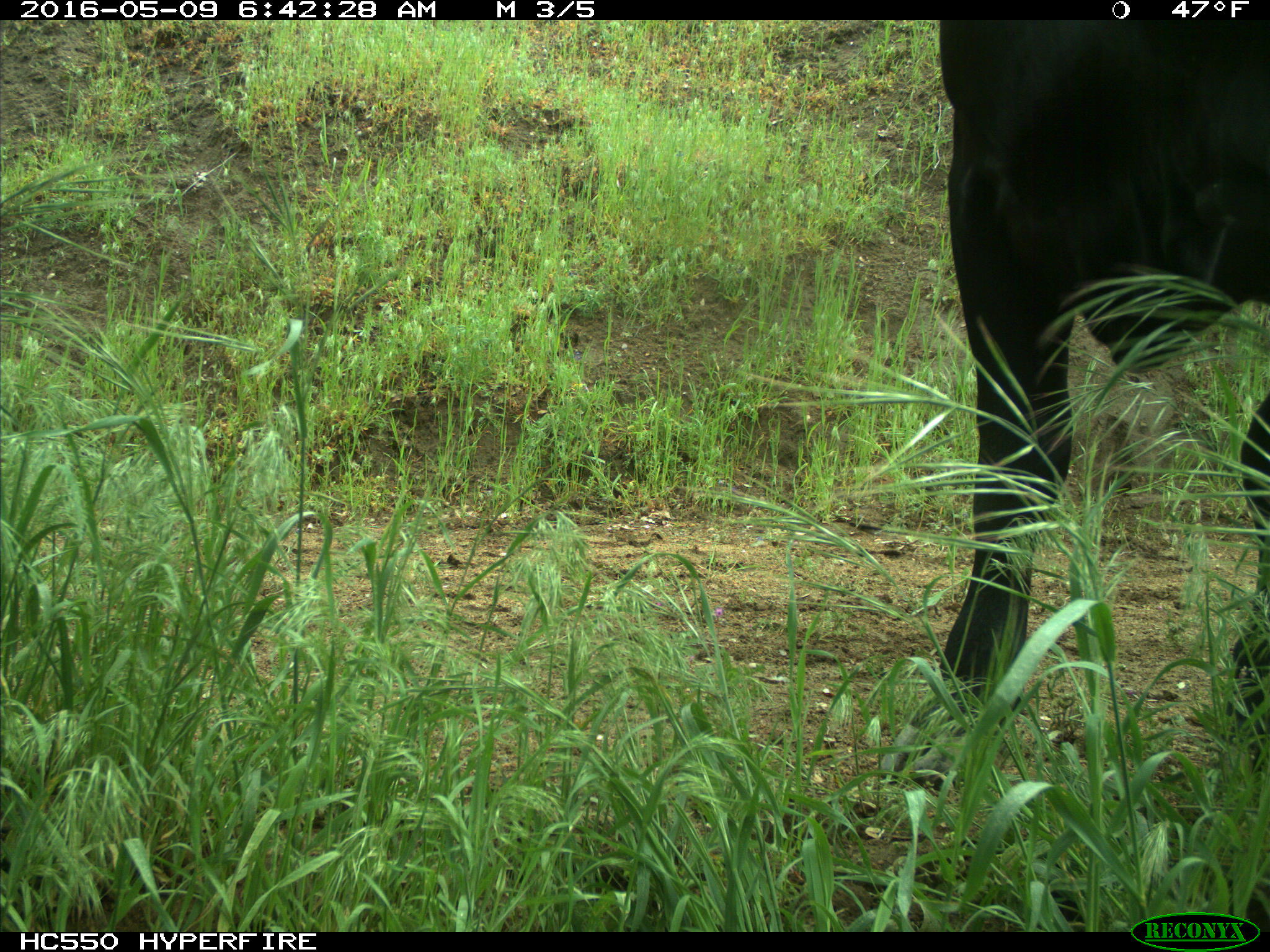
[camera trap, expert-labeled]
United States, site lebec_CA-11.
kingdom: Animalia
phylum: Chordata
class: Mammalia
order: Artiodactyla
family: Bovidae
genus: Bos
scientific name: Bos taurus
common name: domestic cow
Bos taurus (domestic cow).